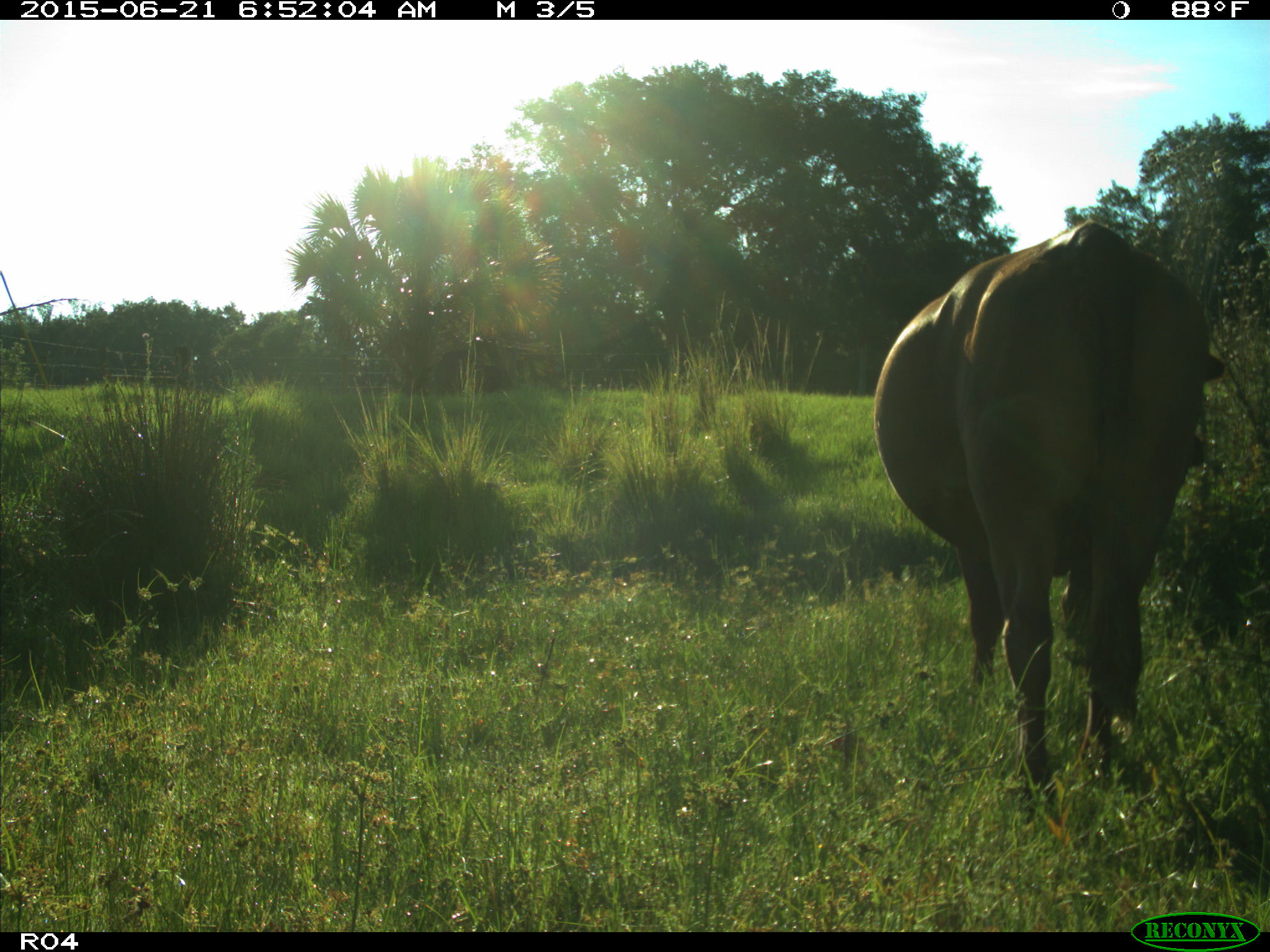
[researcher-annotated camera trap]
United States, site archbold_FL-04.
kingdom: Animalia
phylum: Chordata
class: Mammalia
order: Artiodactyla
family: Bovidae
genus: Bos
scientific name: Bos taurus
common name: domestic cow